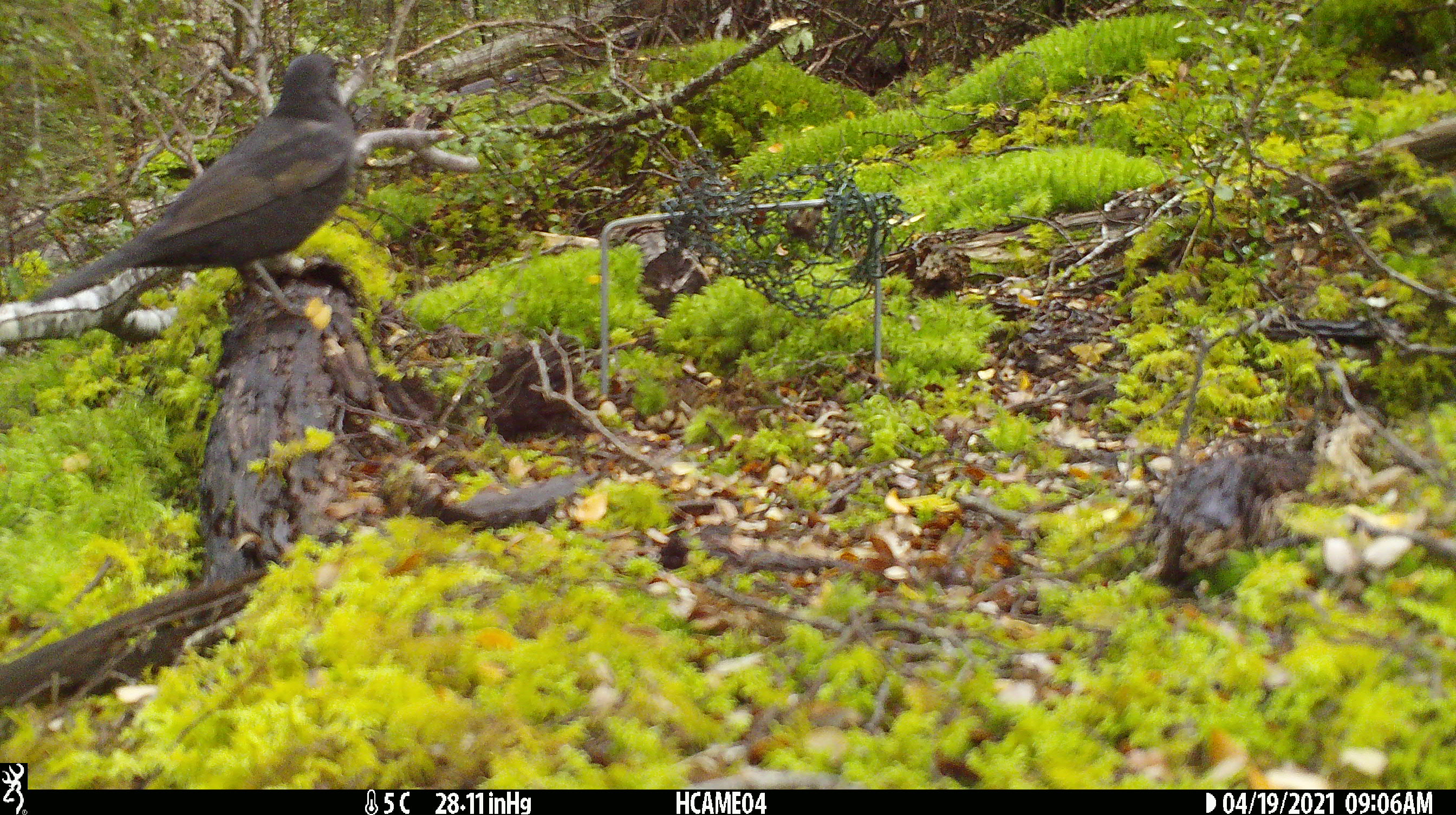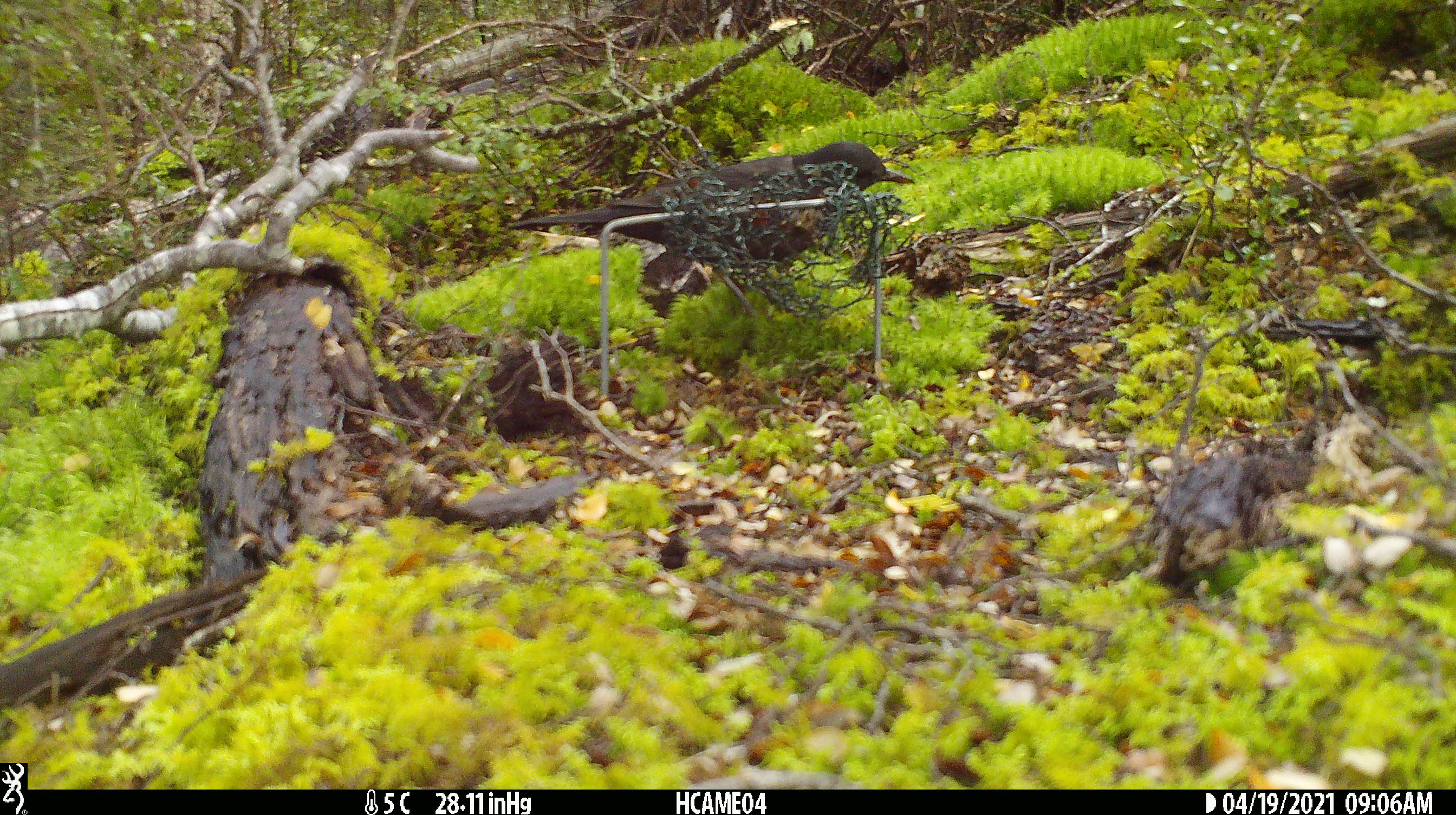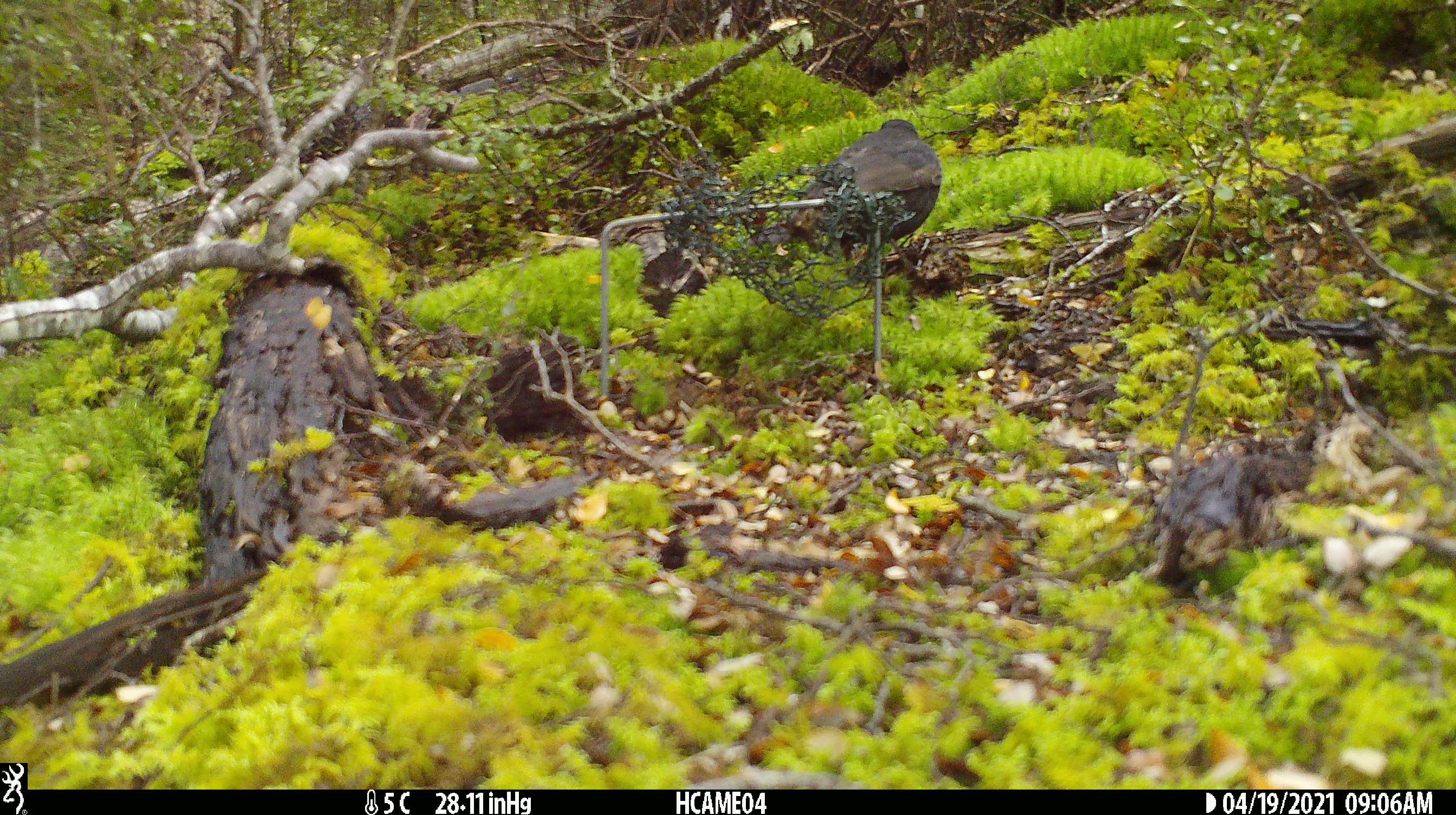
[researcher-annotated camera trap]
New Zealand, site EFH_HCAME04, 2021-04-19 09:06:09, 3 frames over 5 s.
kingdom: Animalia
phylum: Chordata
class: Aves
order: Passeriformes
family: Turdidae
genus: Turdus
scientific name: Turdus merula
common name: eurasian blackbird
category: blackbird